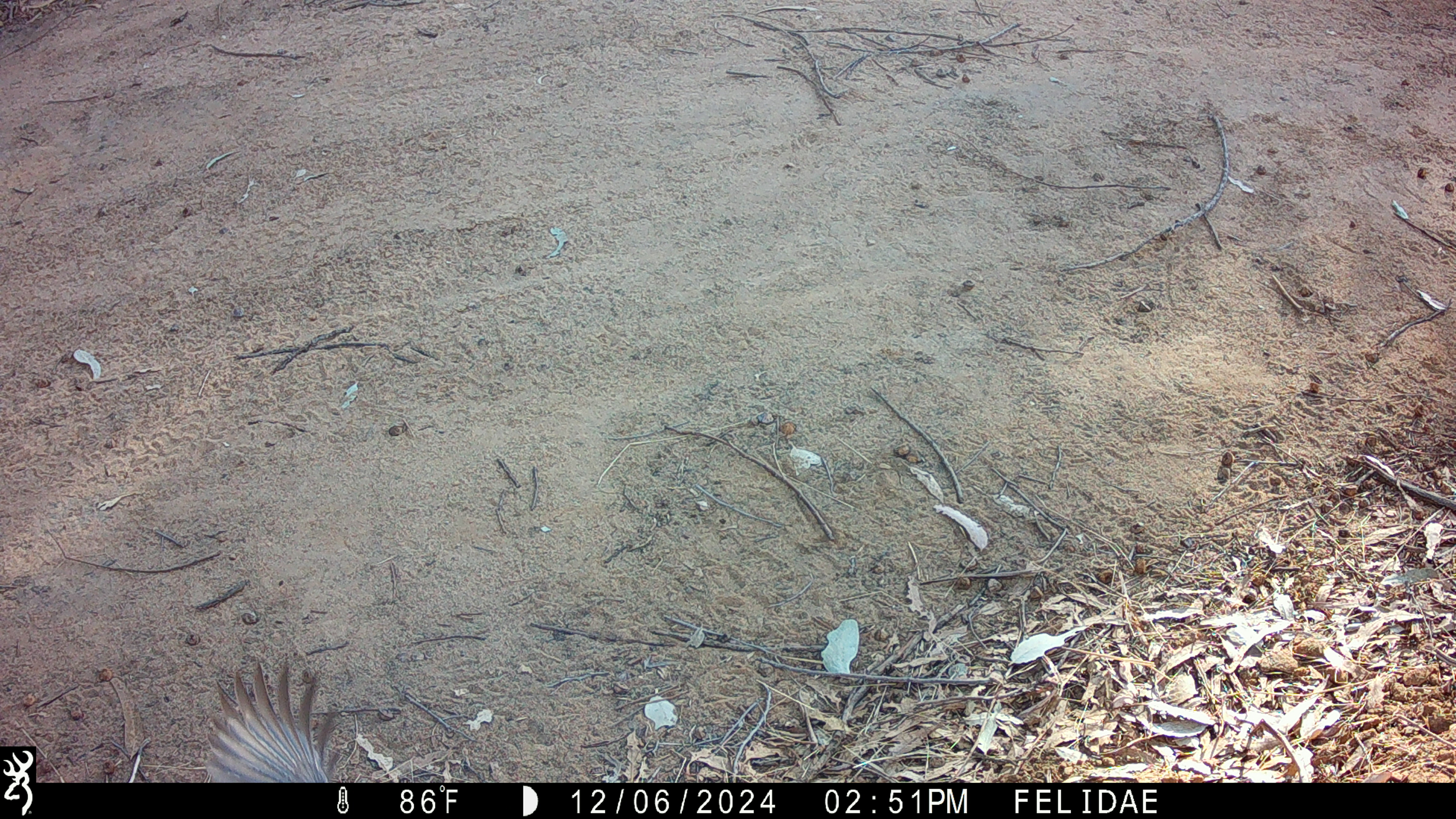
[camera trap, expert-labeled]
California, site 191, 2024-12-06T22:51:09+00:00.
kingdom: Animalia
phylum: Chordata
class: Aves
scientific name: Aves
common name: bird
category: unknown bird